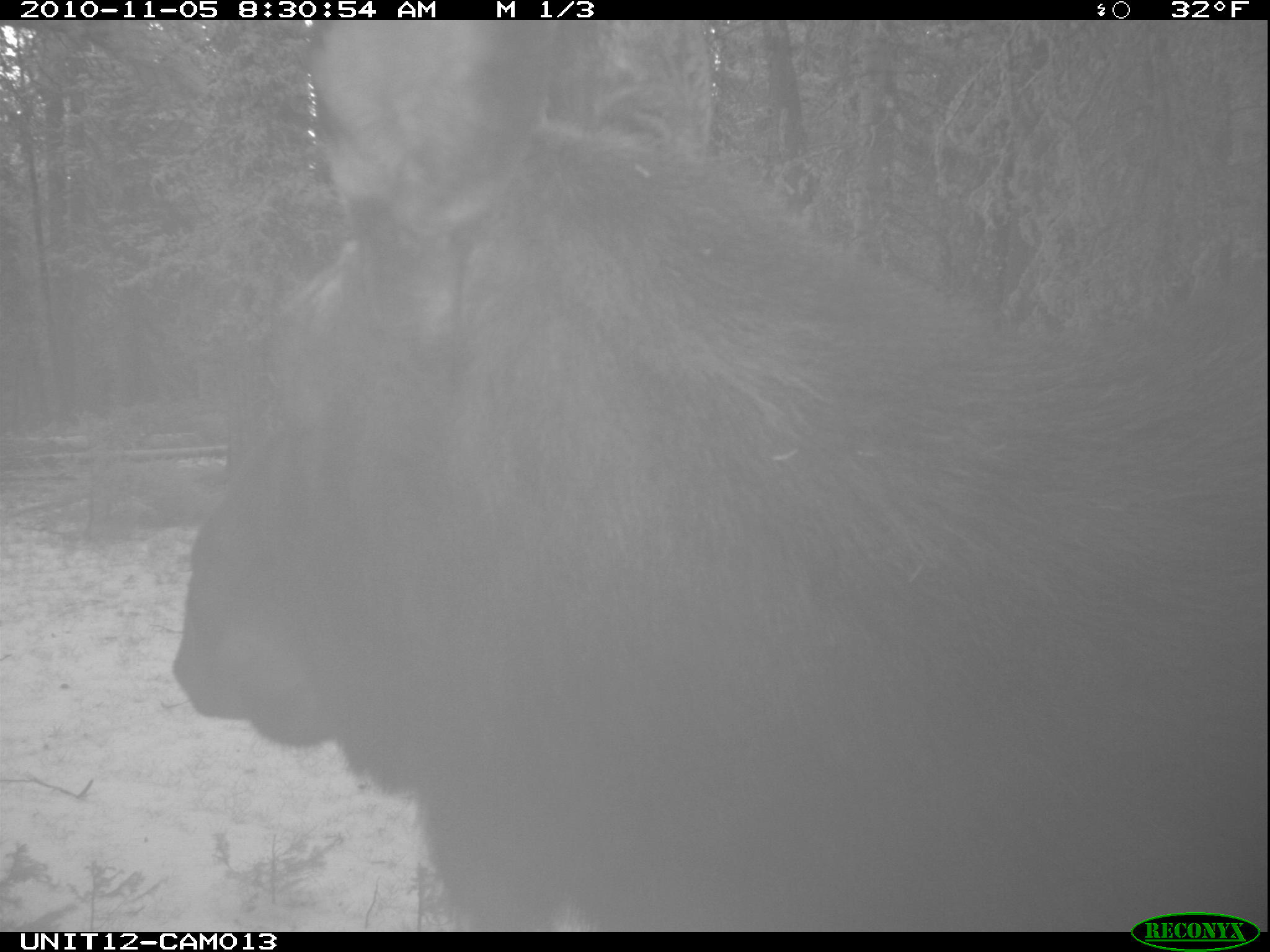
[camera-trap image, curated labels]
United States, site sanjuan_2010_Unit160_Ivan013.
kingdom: Animalia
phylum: Chordata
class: Mammalia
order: Artiodactyla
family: Cervidae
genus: Alces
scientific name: Alces alces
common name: moose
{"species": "Alces alces (moose)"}